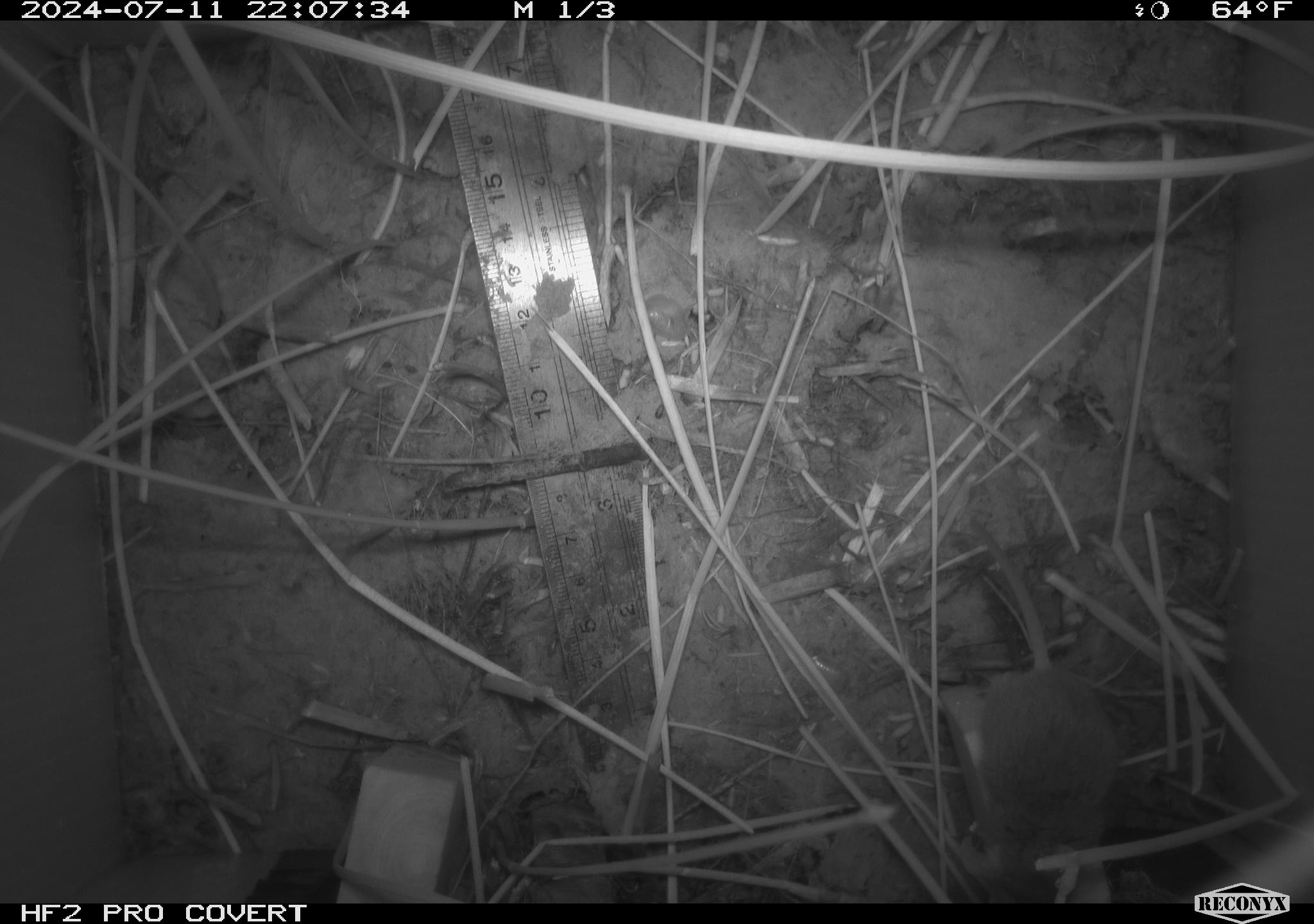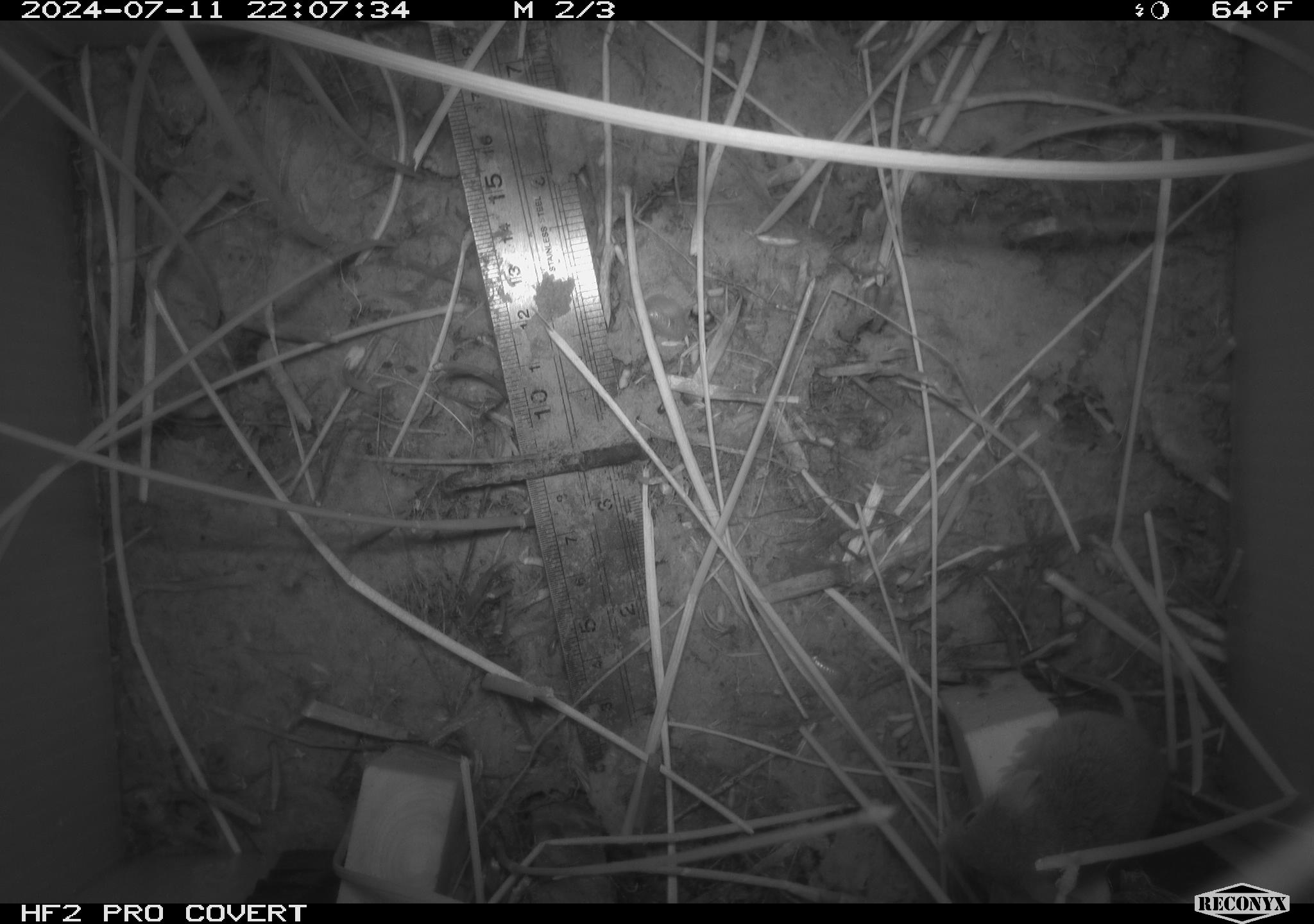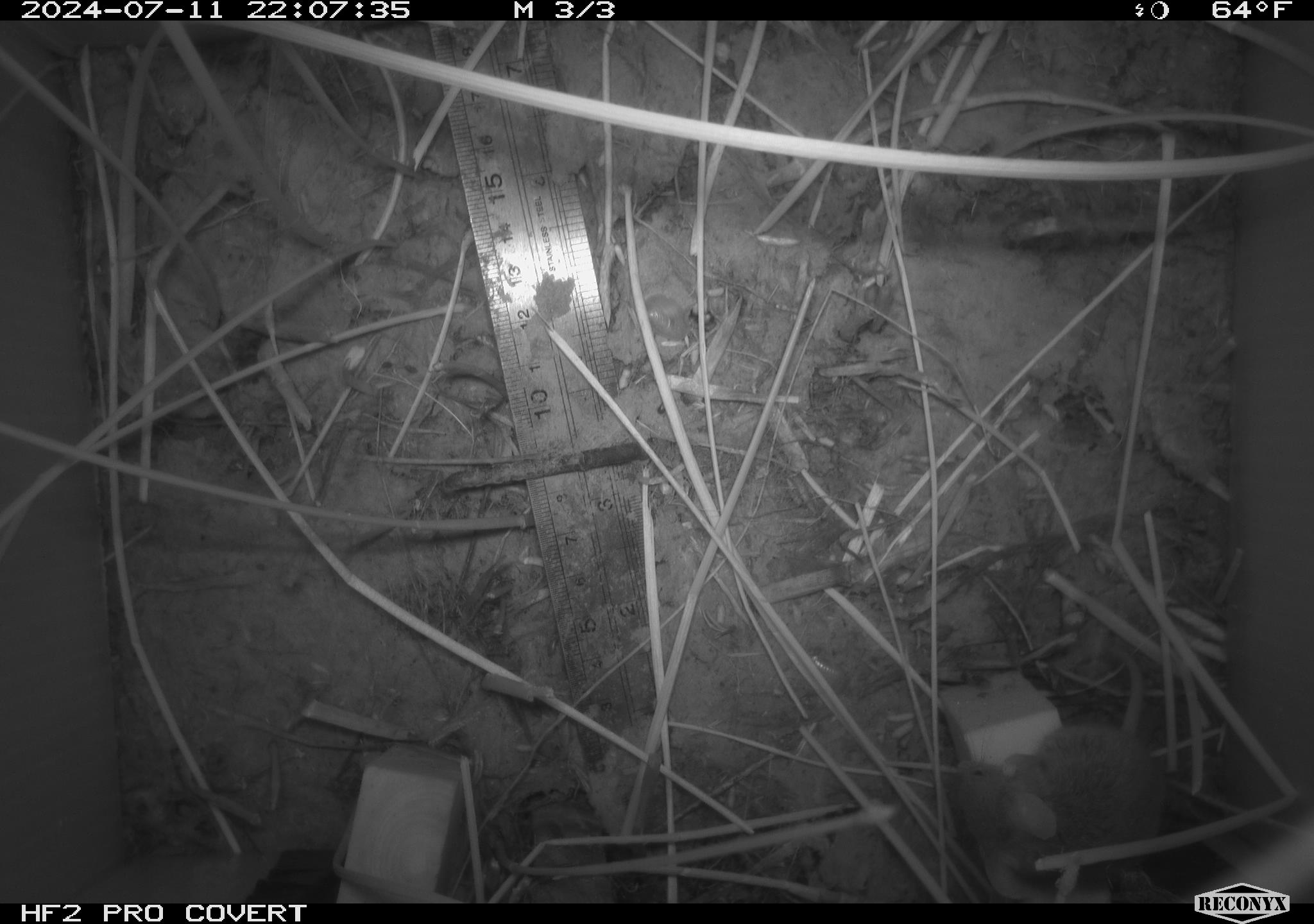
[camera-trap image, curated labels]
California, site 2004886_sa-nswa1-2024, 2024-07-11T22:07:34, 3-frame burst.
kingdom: Animalia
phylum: Chordata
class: Mammalia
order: Rodentia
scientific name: Rodentia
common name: rodent